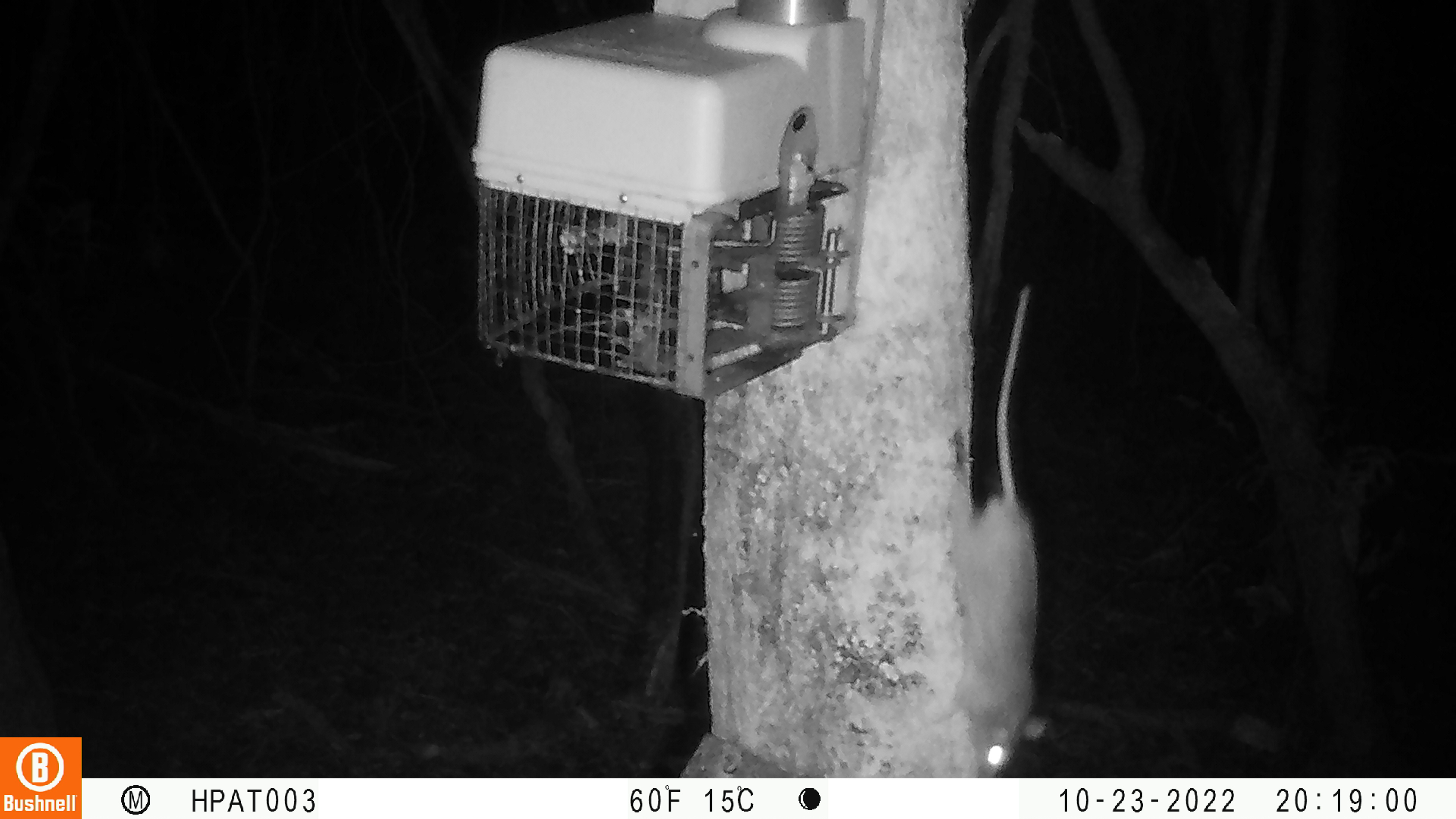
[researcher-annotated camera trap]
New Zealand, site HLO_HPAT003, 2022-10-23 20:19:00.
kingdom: Animalia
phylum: Chordata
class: Mammalia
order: Rodentia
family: Muridae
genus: Rattus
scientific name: Rattus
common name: rat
Rat (Rattus).